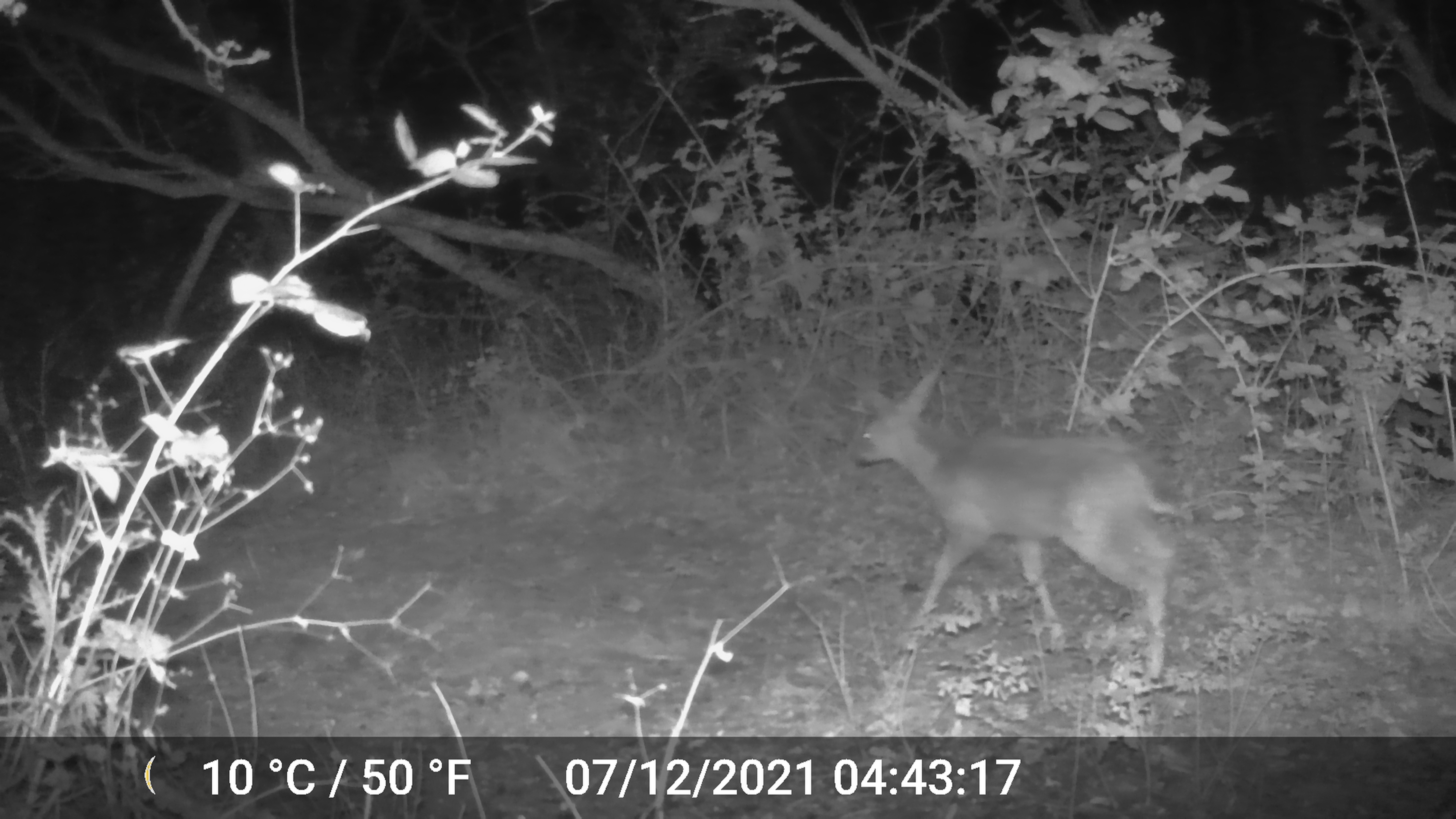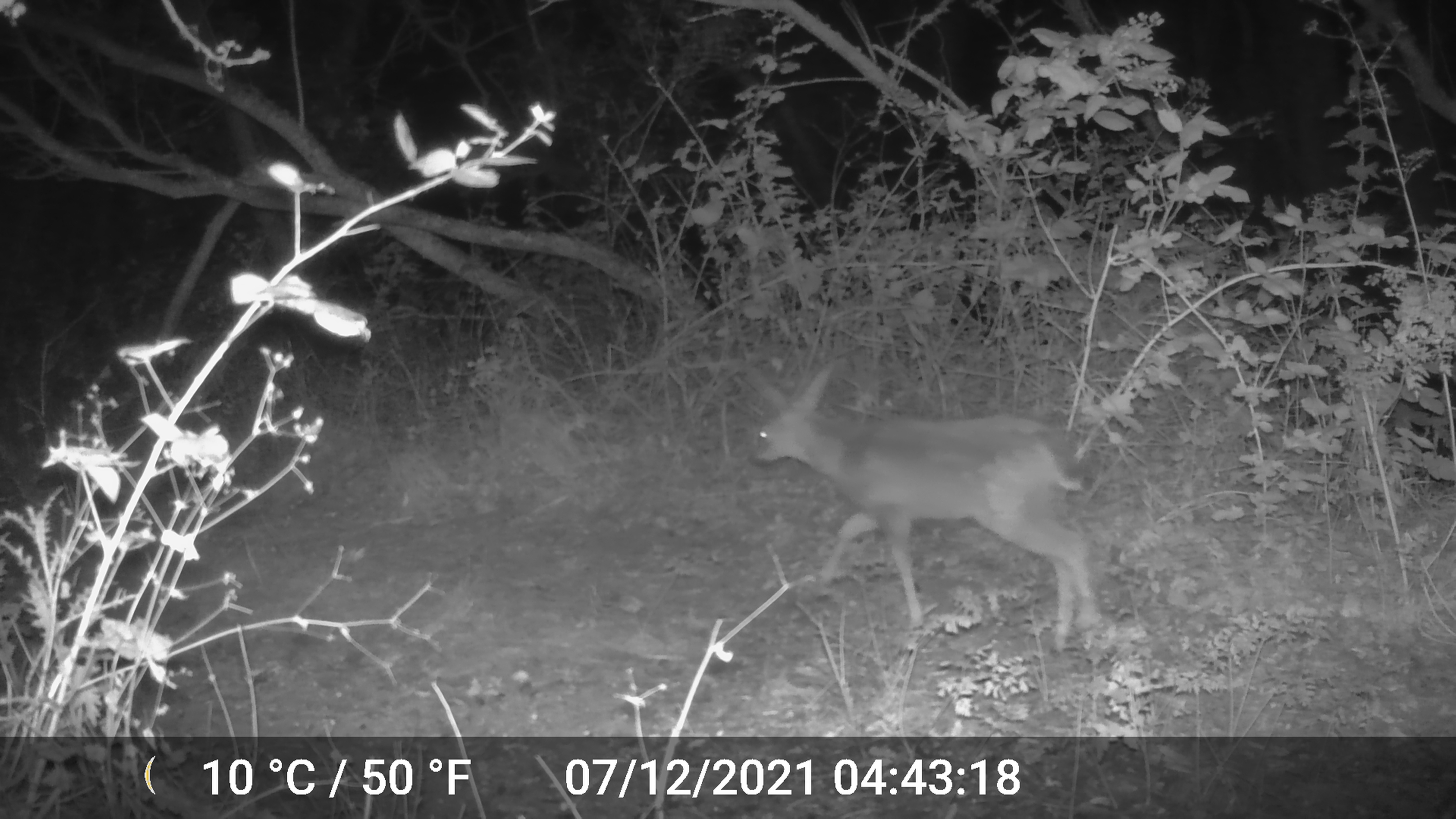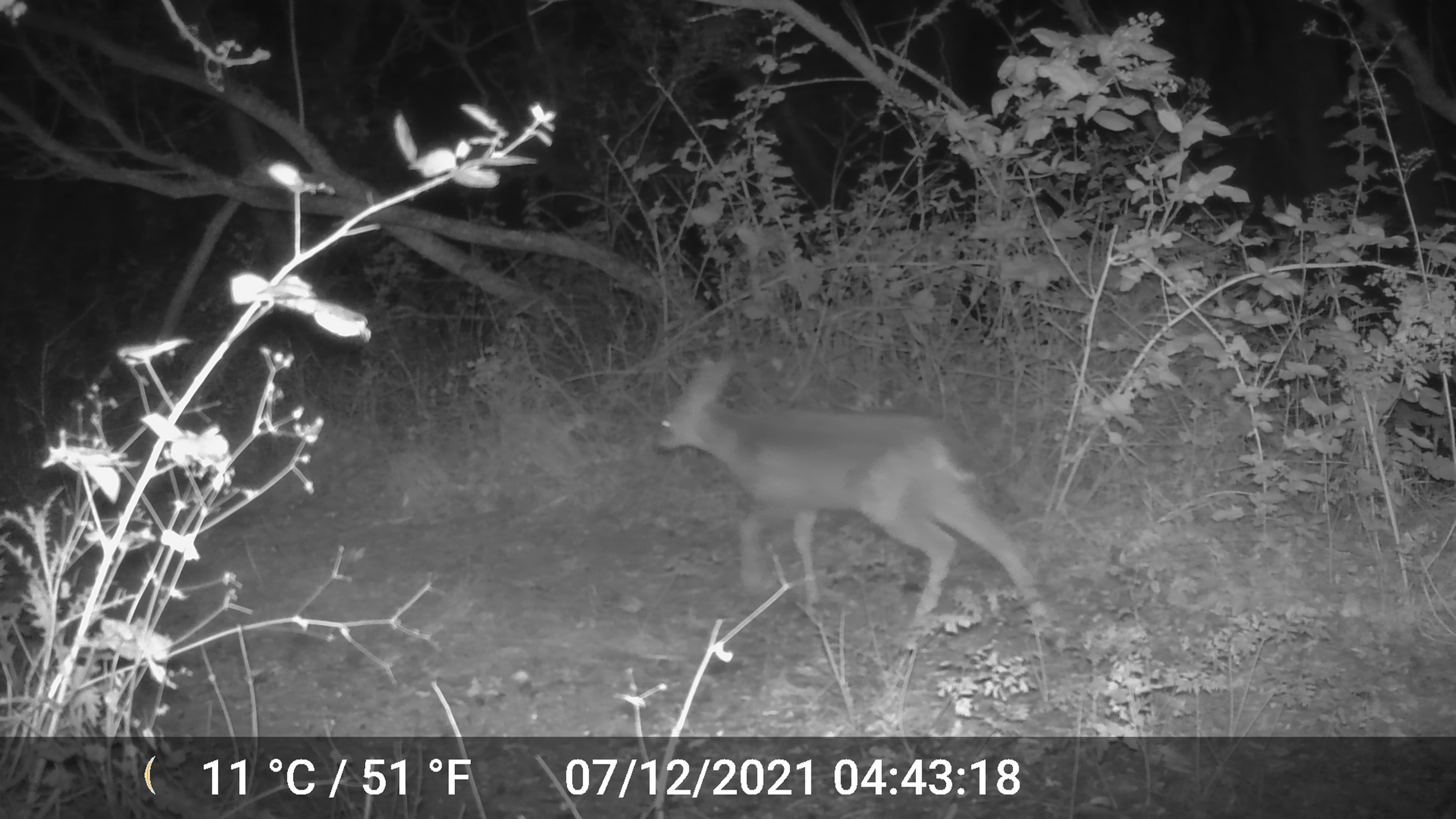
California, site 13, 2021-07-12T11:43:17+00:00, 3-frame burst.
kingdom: Animalia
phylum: Chordata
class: Mammalia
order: Artiodactyla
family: Cervidae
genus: Odocoileus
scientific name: Odocoileus hemionus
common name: mule deer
Mule deer (Odocoileus hemionus).